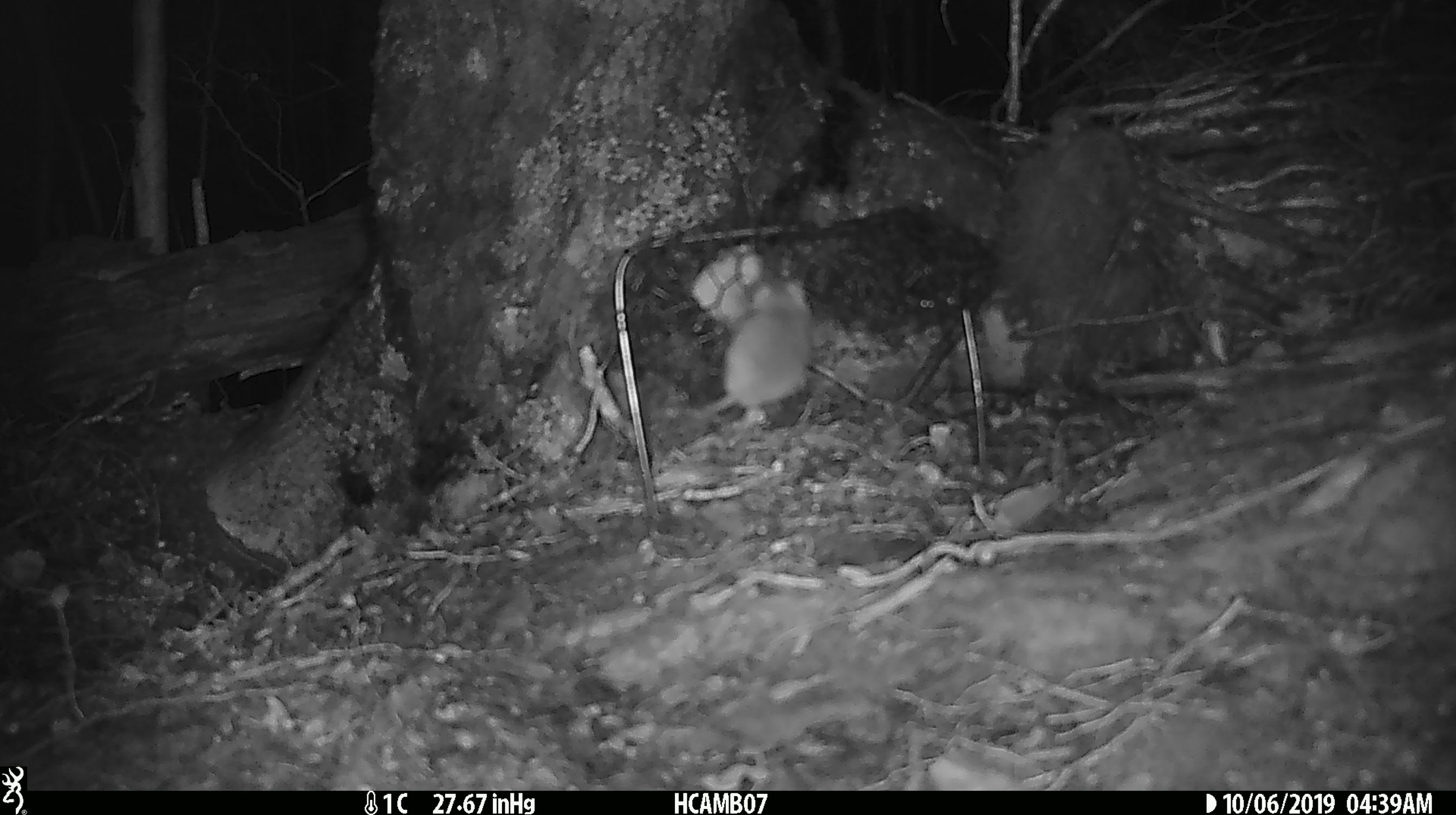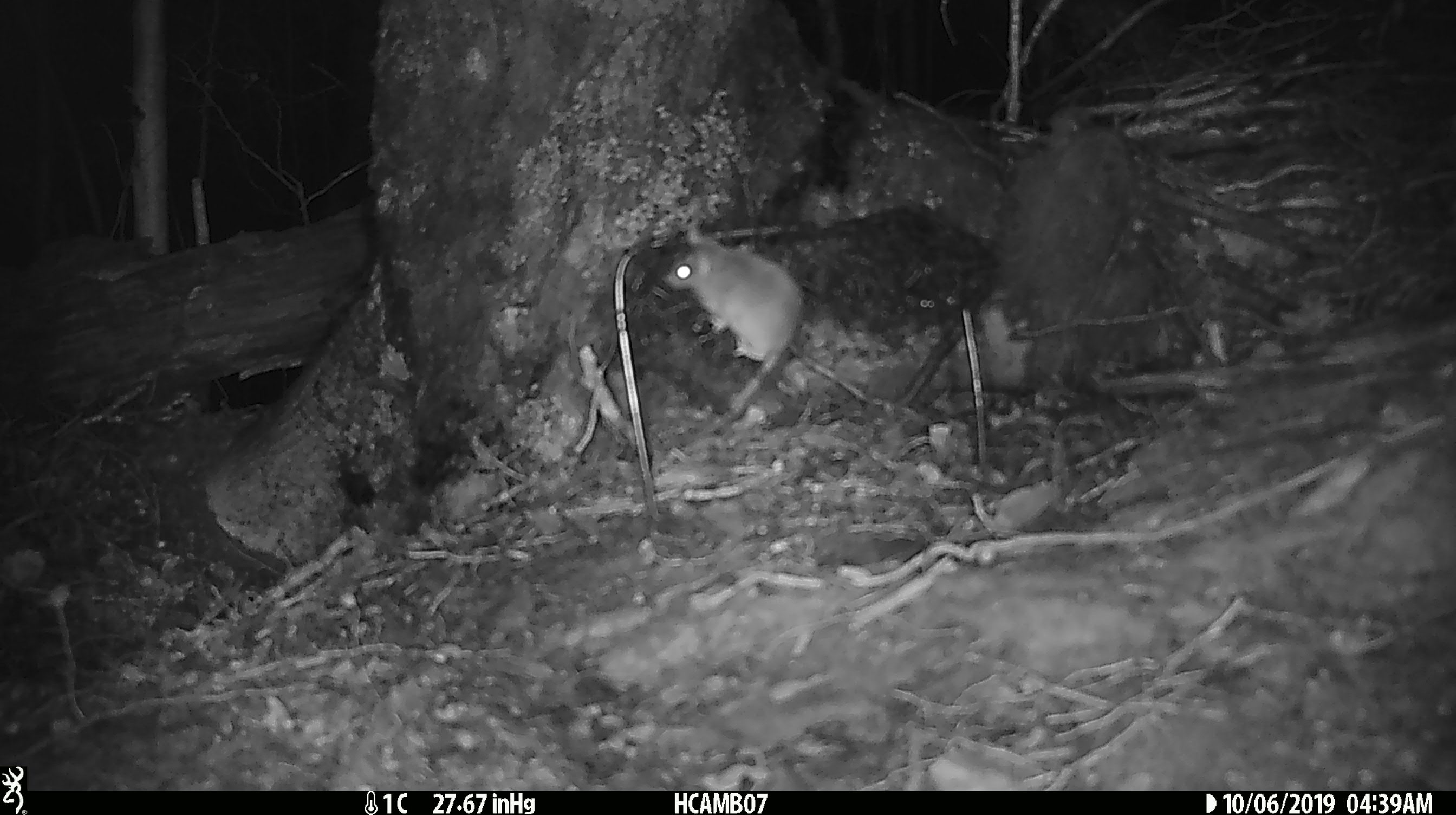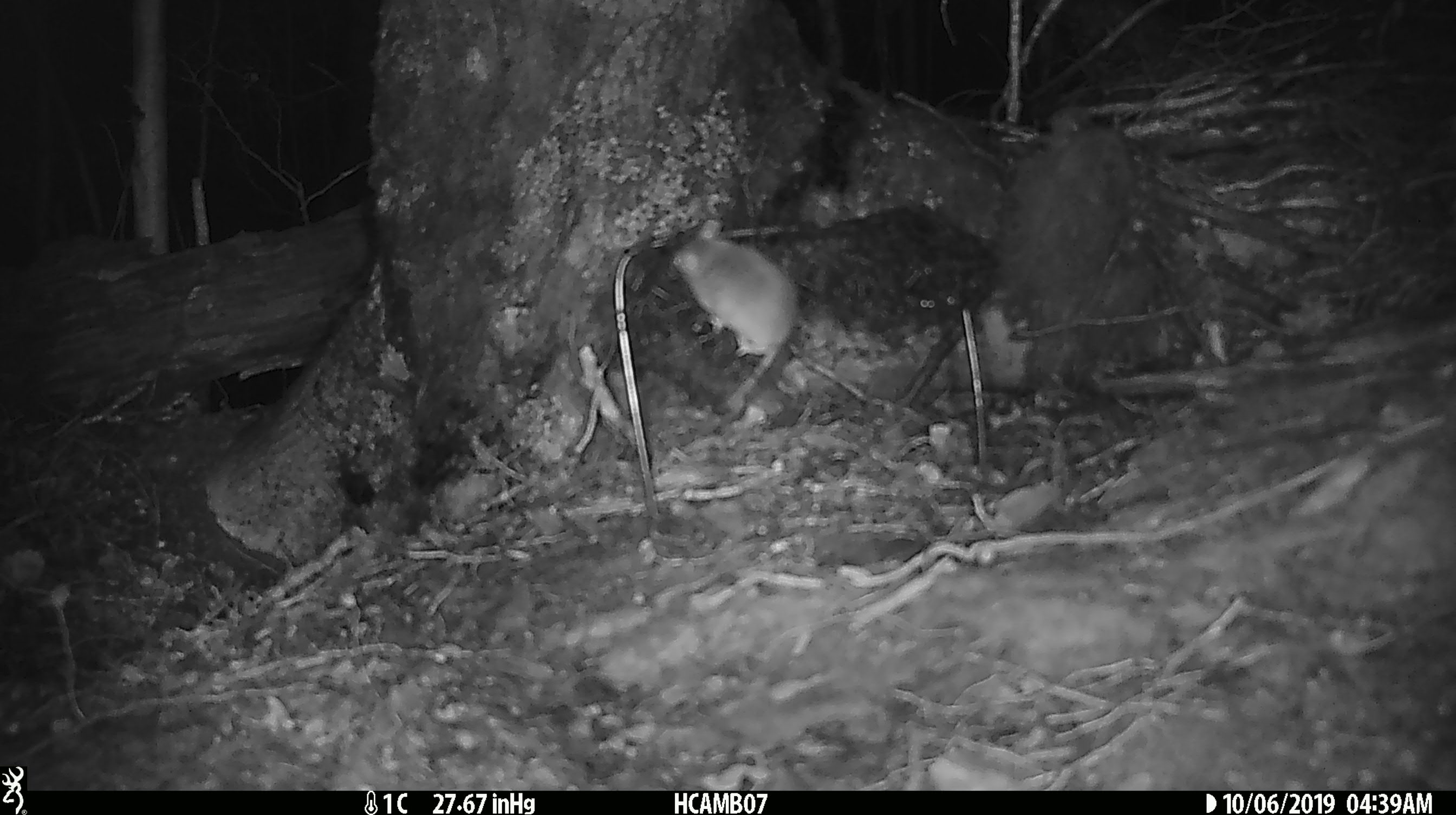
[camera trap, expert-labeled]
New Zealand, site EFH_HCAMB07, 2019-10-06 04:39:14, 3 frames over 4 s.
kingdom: Animalia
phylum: Chordata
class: Mammalia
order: Rodentia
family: Muridae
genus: Mus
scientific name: Mus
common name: mouse